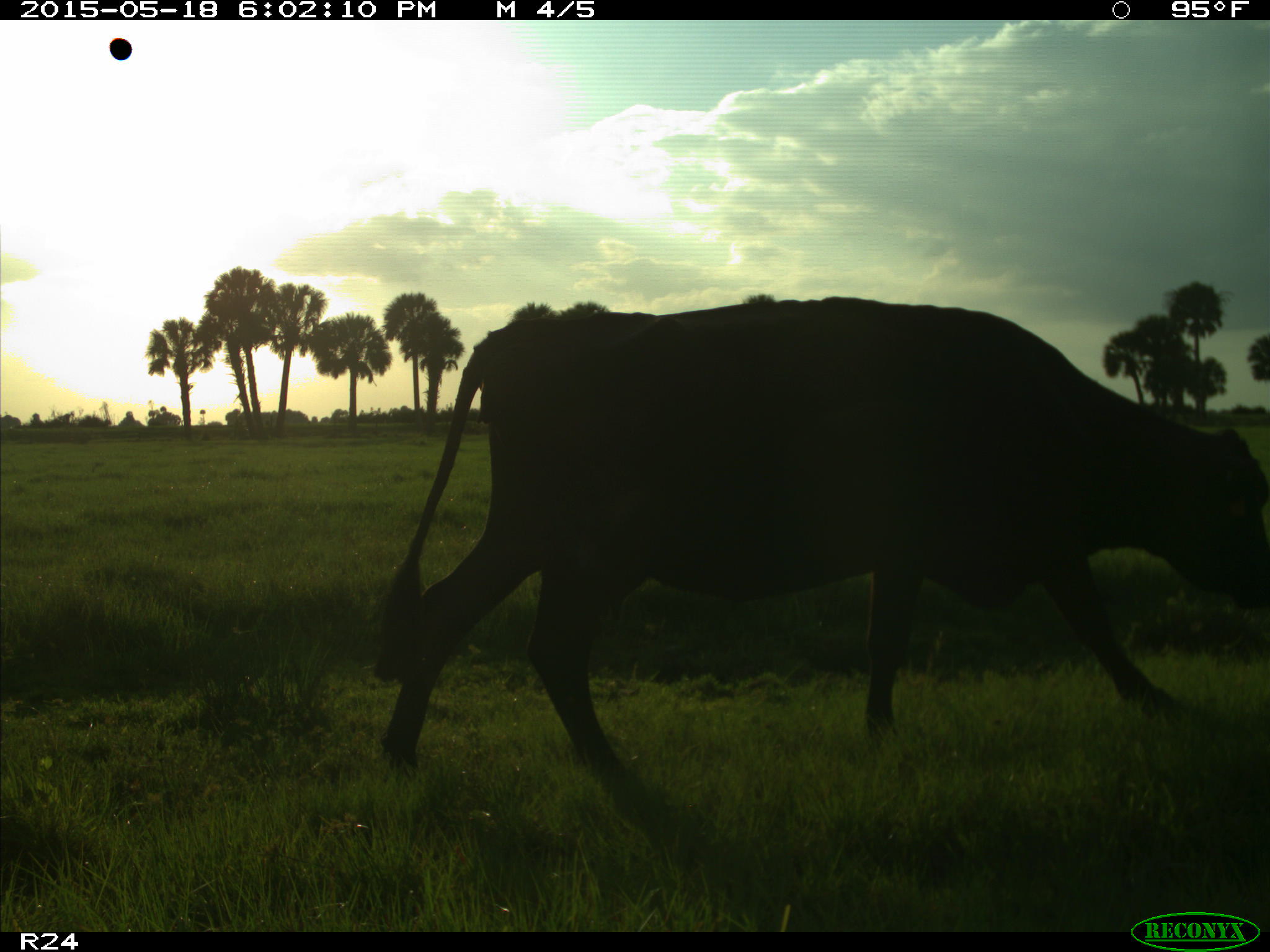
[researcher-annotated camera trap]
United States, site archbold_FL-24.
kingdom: Animalia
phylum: Chordata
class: Mammalia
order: Artiodactyla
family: Bovidae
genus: Bos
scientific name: Bos taurus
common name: domestic cow